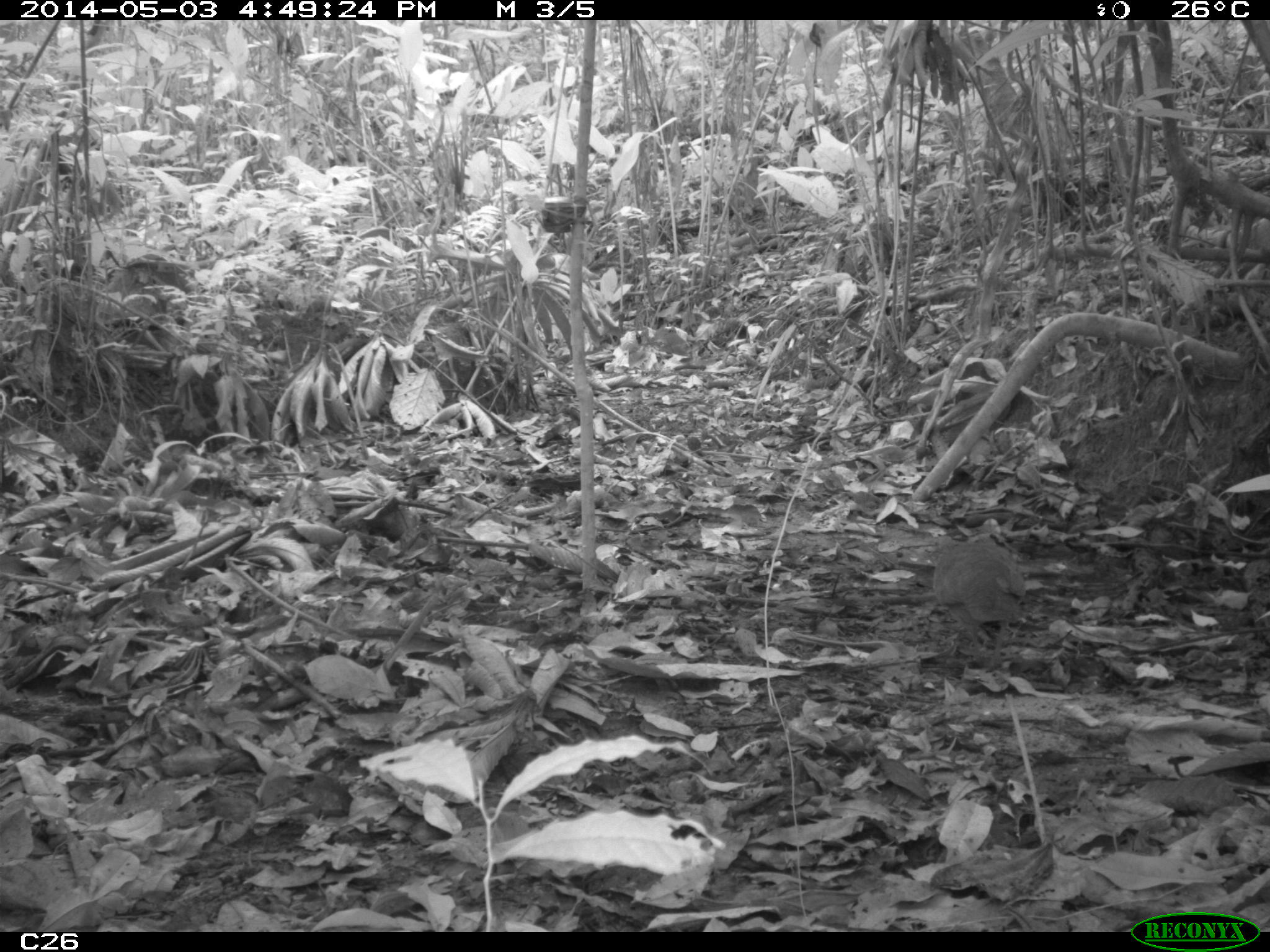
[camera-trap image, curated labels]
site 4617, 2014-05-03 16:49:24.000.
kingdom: Animalia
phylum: Chordata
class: Aves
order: Tinamiformes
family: Tinamidae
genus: Crypturellus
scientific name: Crypturellus soui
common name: little tinamou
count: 1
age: adult